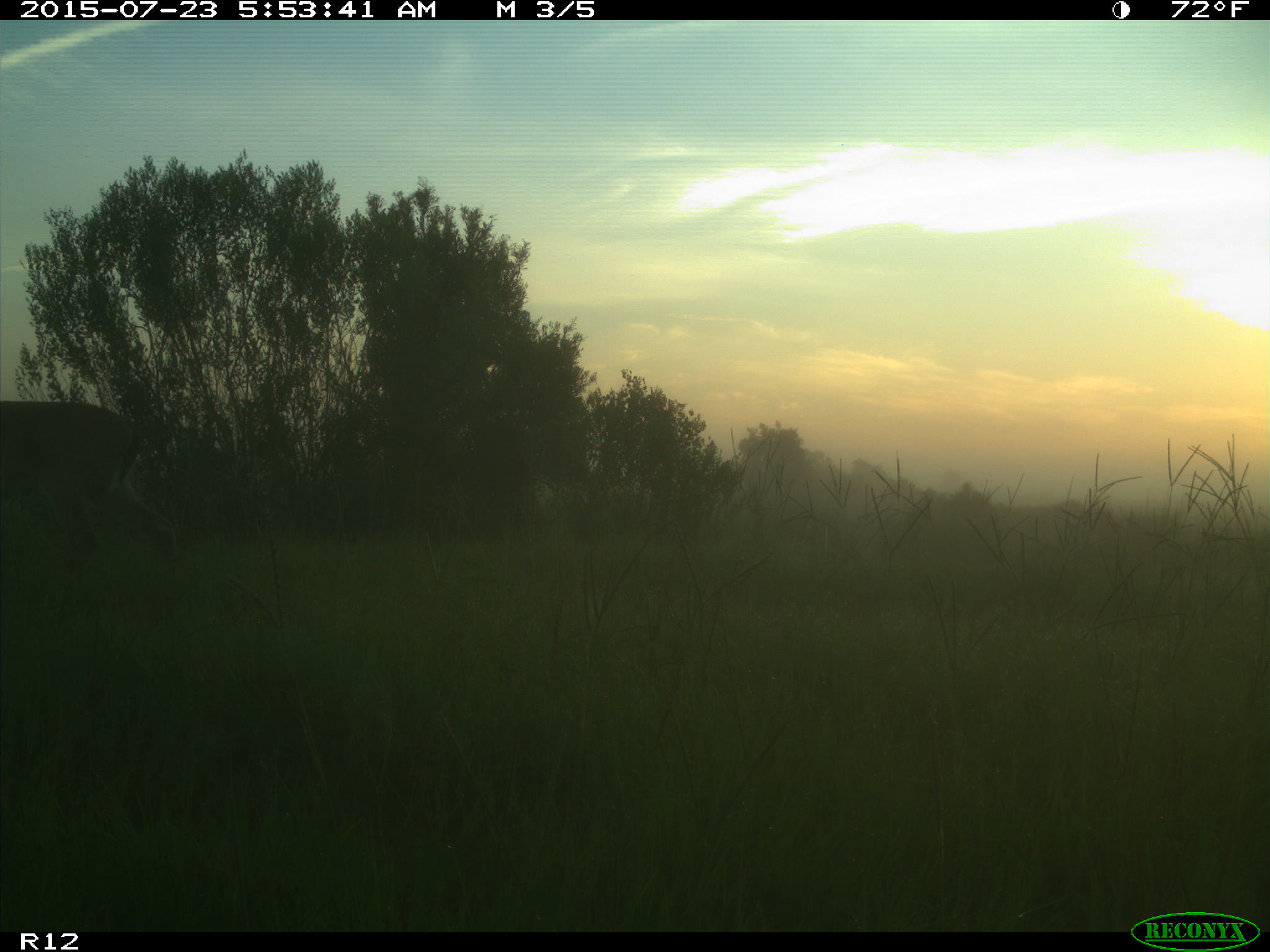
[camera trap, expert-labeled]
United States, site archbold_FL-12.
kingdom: Animalia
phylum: Chordata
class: Mammalia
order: Artiodactyla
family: Cervidae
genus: Odocoileus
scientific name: Odocoileus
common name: deer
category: unidentified deer